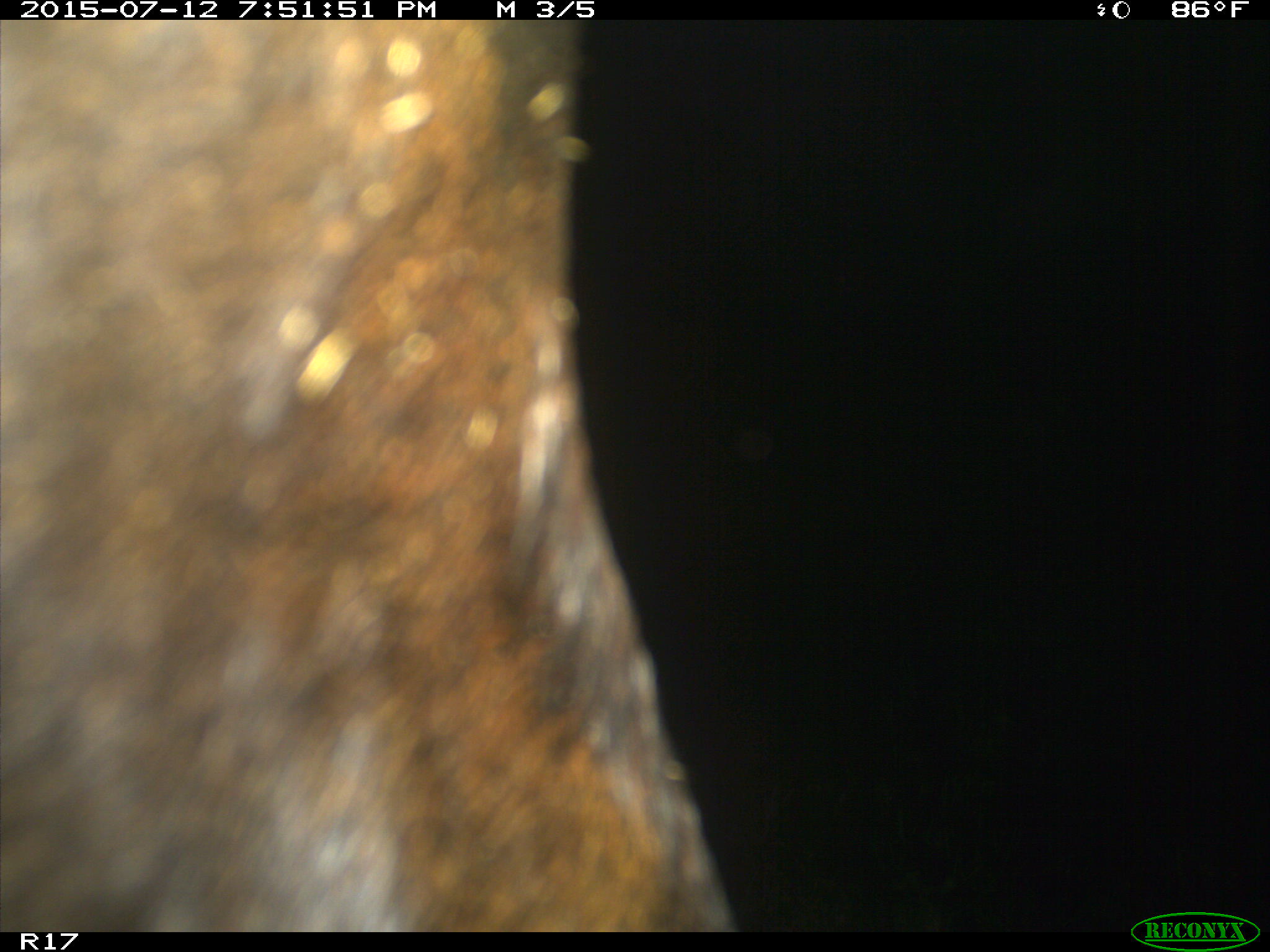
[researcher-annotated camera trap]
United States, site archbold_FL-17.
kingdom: Animalia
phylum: Chordata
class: Mammalia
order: Artiodactyla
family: Bovidae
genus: Bos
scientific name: Bos taurus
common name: domestic cow